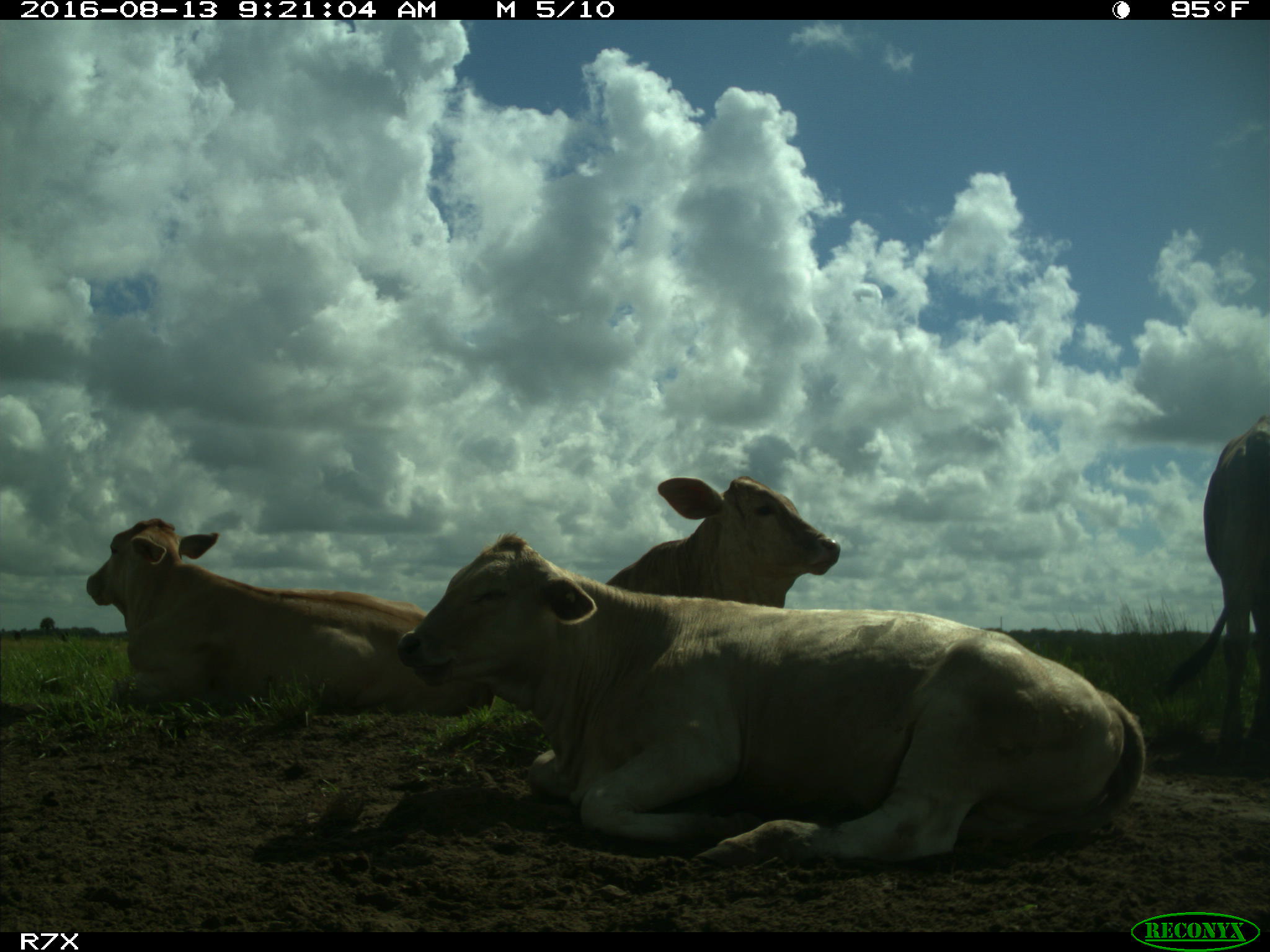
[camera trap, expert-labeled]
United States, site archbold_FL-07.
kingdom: Animalia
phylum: Chordata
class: Mammalia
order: Artiodactyla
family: Bovidae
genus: Bos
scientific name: Bos taurus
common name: domestic cow